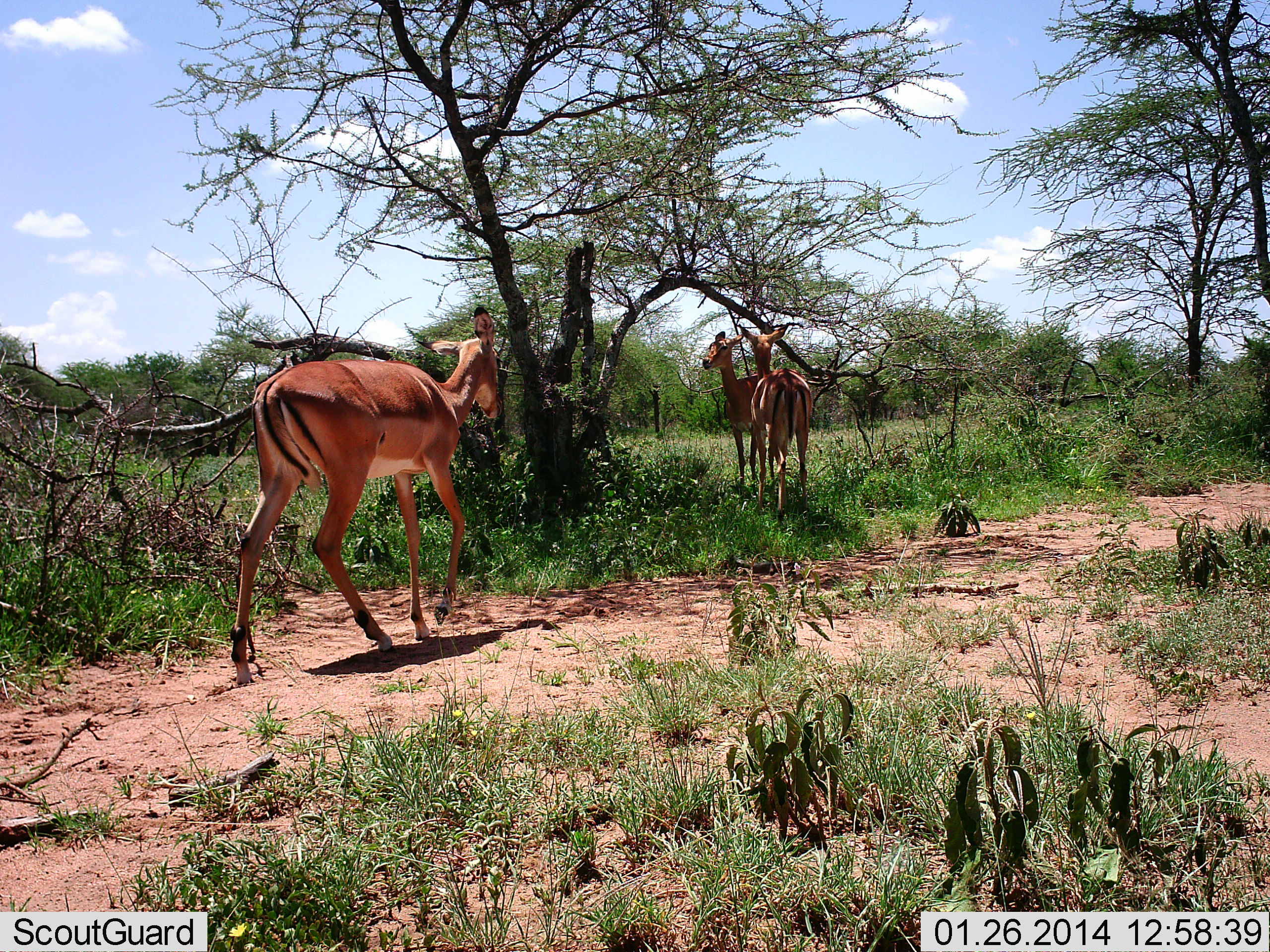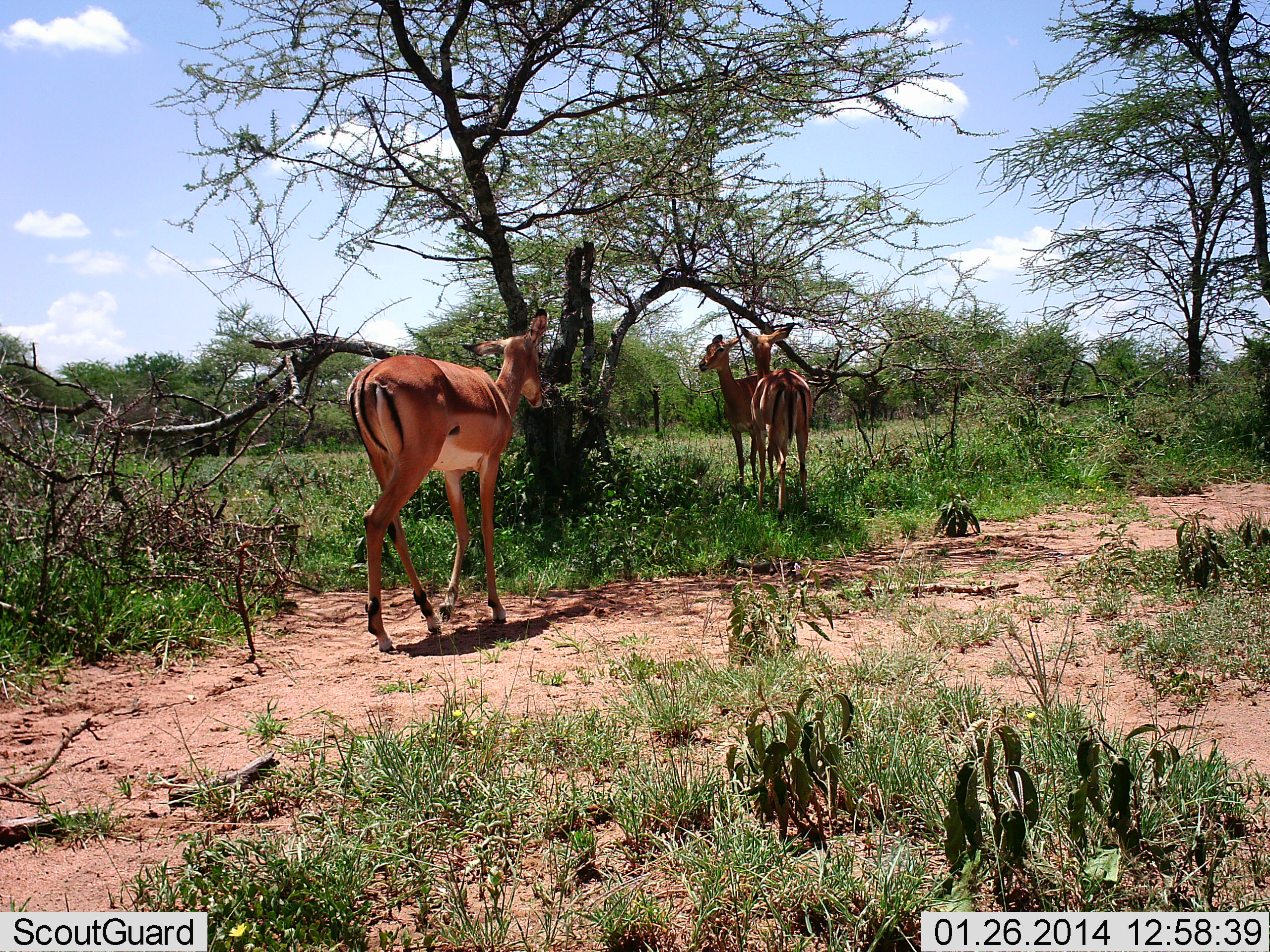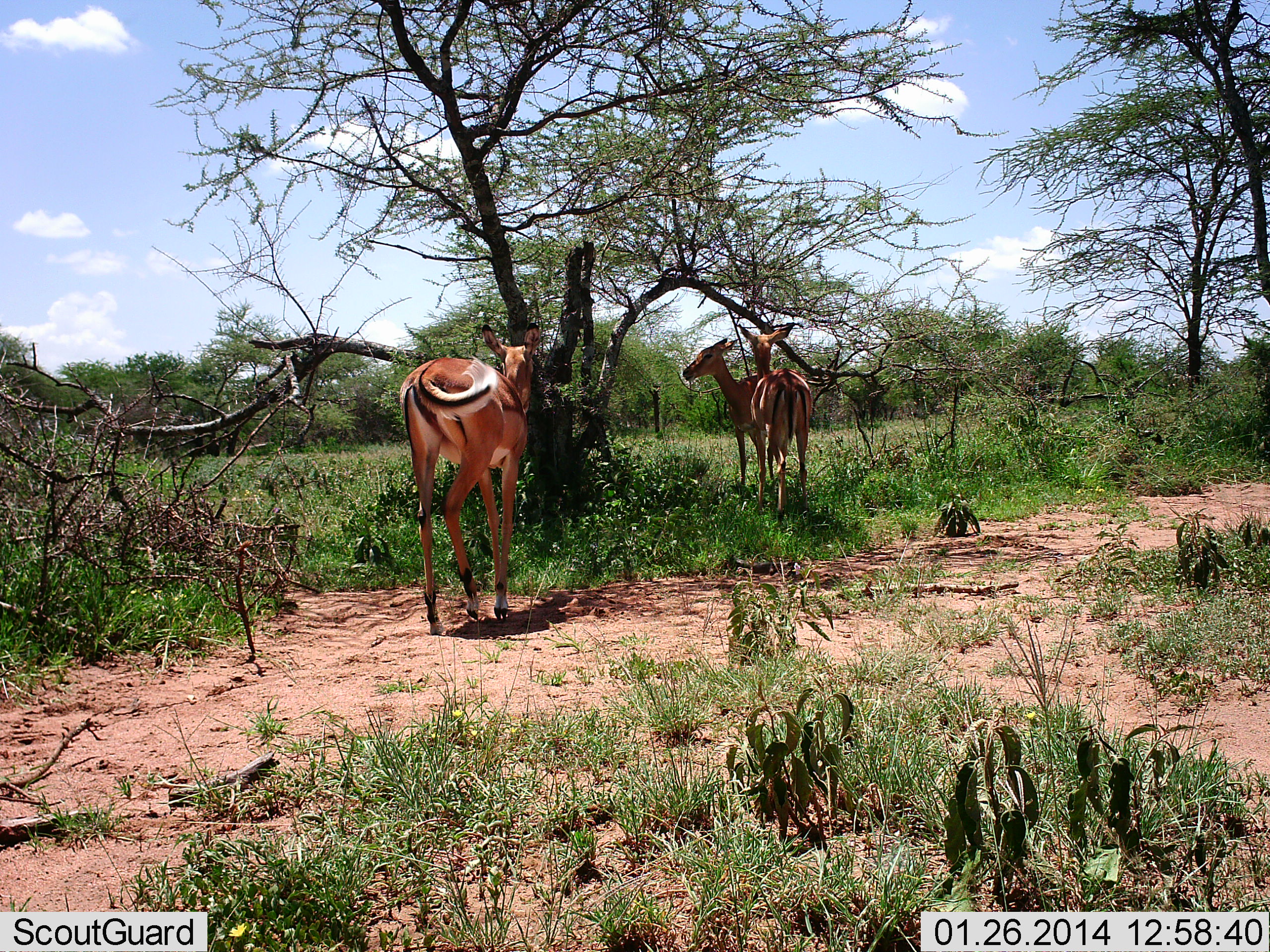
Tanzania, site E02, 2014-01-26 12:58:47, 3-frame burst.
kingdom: Animalia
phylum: Chordata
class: Mammalia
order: Artiodactyla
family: Bovidae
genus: Aepyceros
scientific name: Aepyceros melampus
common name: impala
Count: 3.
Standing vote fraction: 90%.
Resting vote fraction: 10%.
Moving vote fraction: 70%.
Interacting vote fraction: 0%.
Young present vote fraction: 0%.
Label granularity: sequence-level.